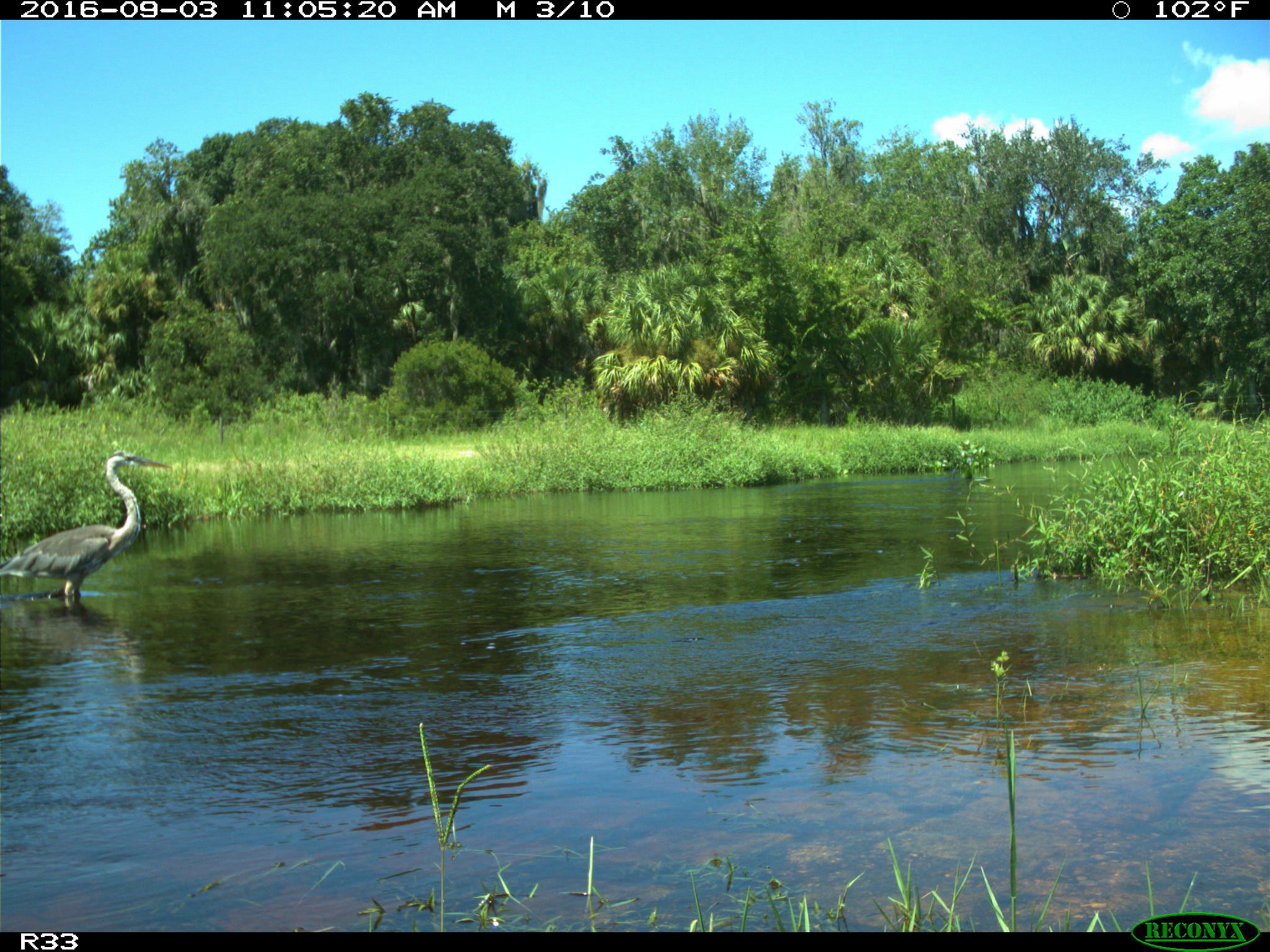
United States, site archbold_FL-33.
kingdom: Animalia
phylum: Chordata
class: Aves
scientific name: Aves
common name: birds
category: unidentified bird